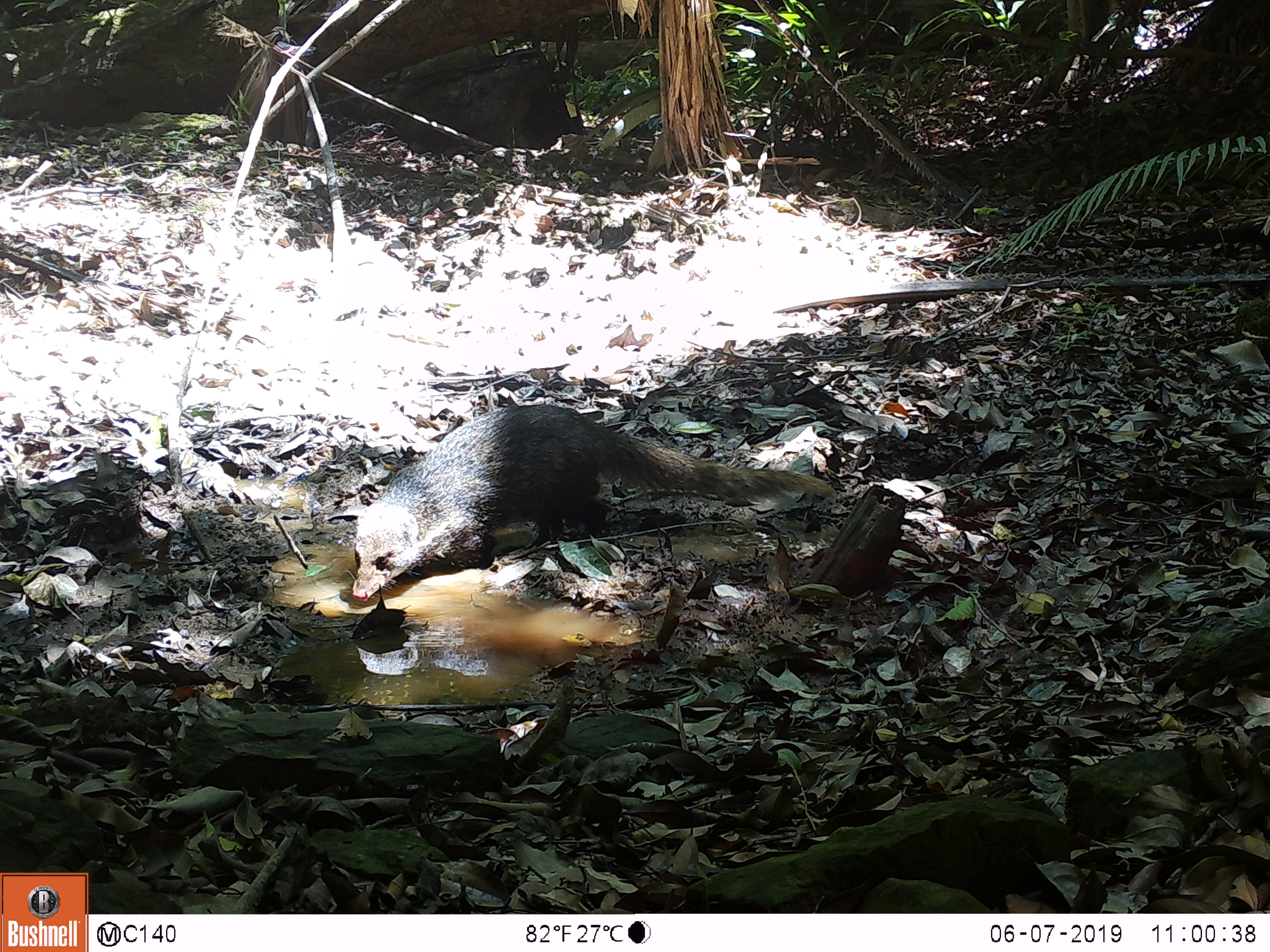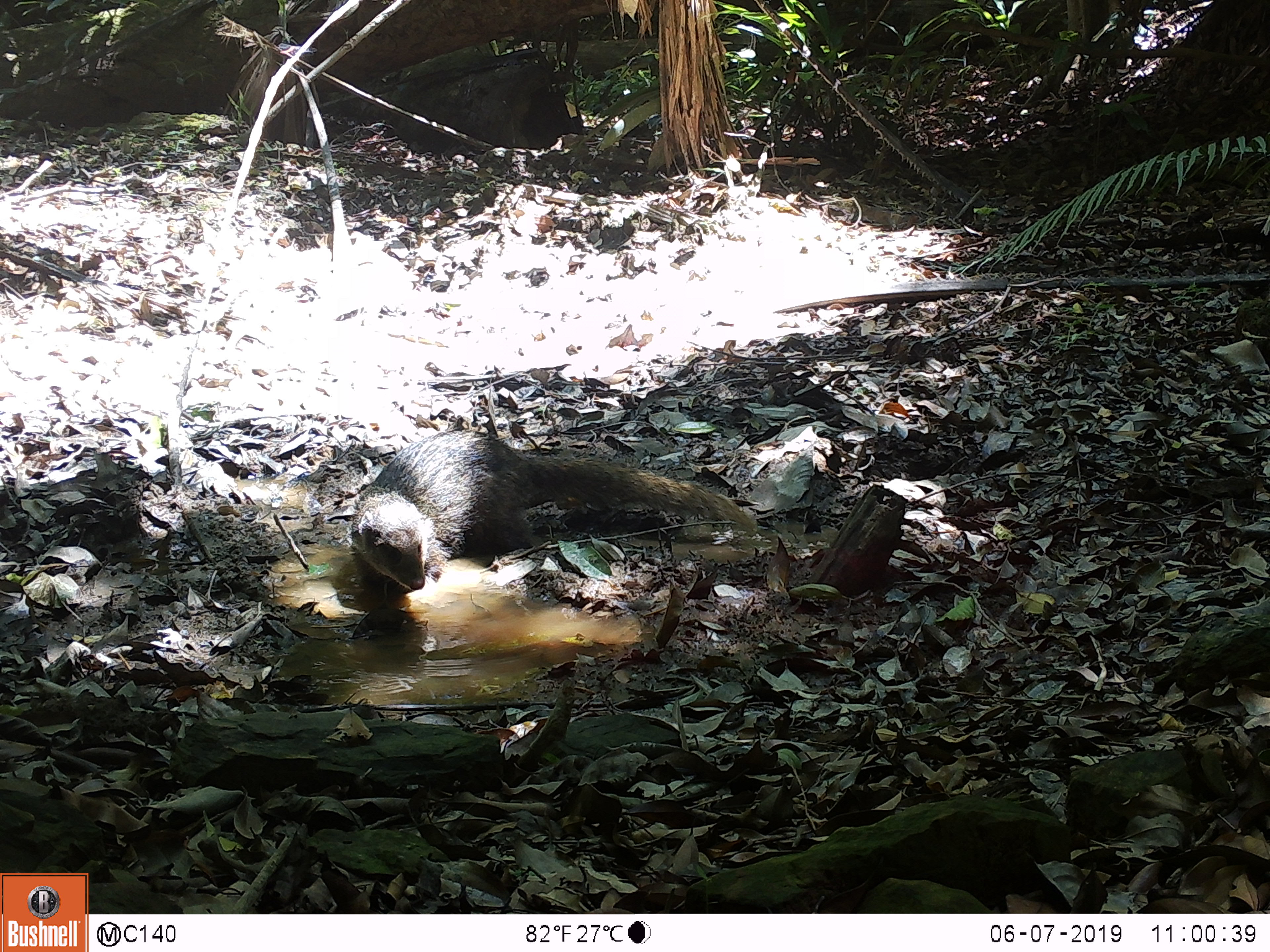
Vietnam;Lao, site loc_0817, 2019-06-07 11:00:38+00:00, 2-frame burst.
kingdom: Animalia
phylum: Chordata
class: Mammalia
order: Carnivora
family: Herpestidae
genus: Urva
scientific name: Urva urva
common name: crab-eating mongoose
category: crab eating mongoose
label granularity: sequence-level